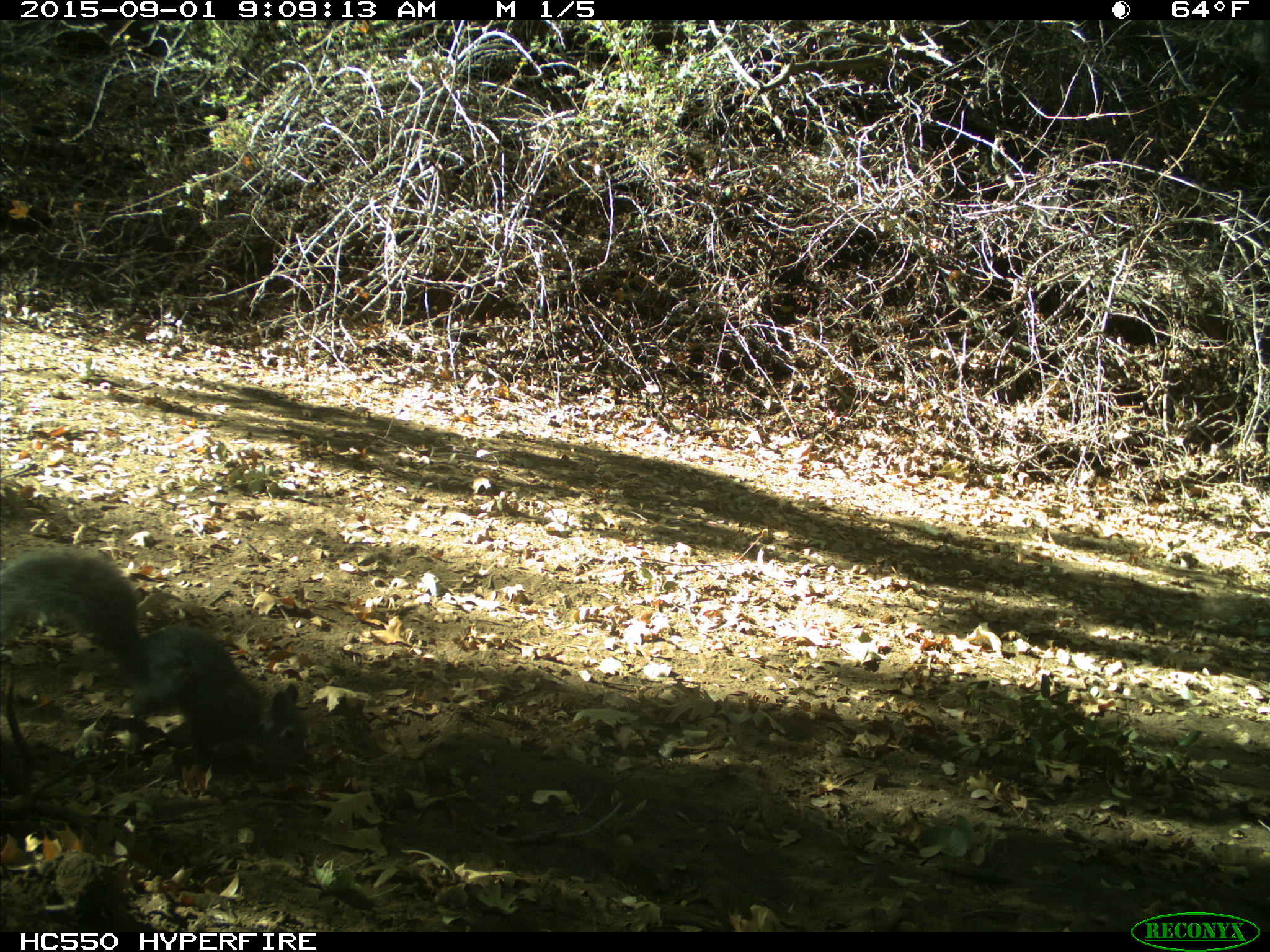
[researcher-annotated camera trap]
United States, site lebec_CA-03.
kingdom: Animalia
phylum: Chordata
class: Mammalia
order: Rodentia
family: Sciuridae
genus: Sciurus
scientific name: Sciurus carolinensis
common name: eastern gray squirrel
Sciurus carolinensis (eastern gray squirrel).